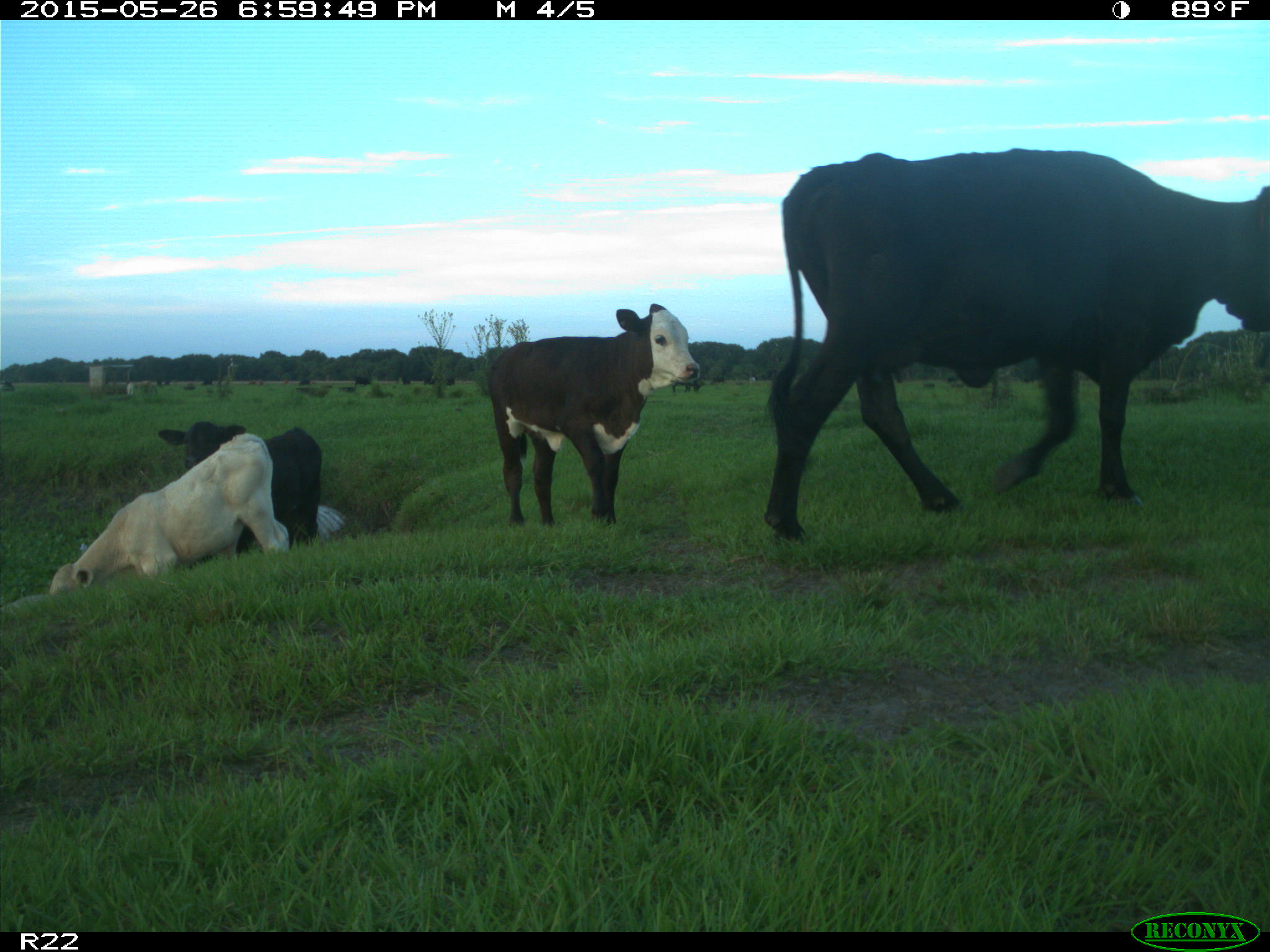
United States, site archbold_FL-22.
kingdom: Animalia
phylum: Chordata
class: Mammalia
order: Artiodactyla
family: Bovidae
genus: Bos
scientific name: Bos taurus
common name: domestic cow